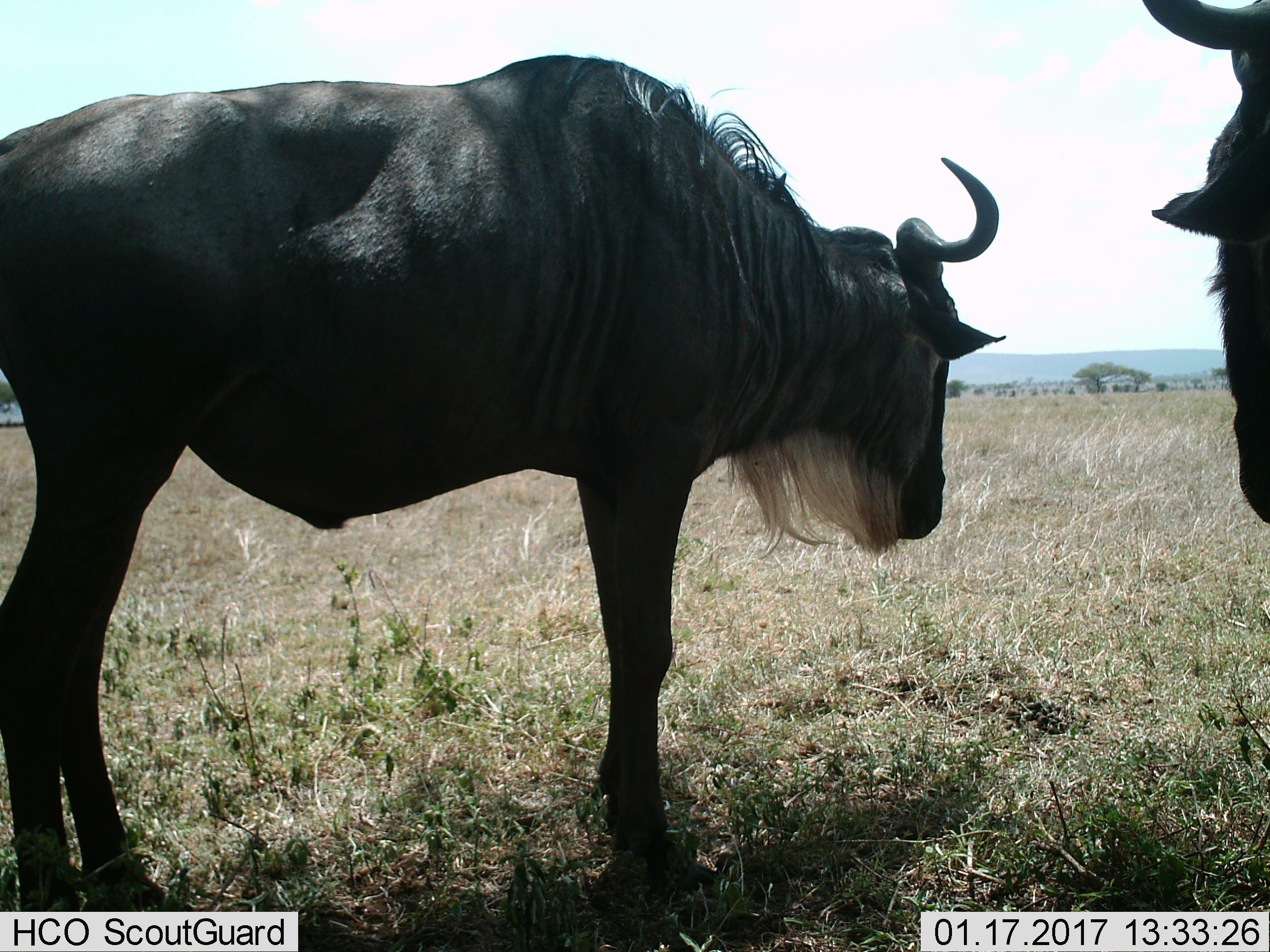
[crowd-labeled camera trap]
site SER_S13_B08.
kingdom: Animalia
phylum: Chordata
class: Mammalia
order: Artiodactyla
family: Bovidae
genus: Connochaetes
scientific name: Connochaetes taurinus taurinus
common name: blue wildebeest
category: wildebeestblue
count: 2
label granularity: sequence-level